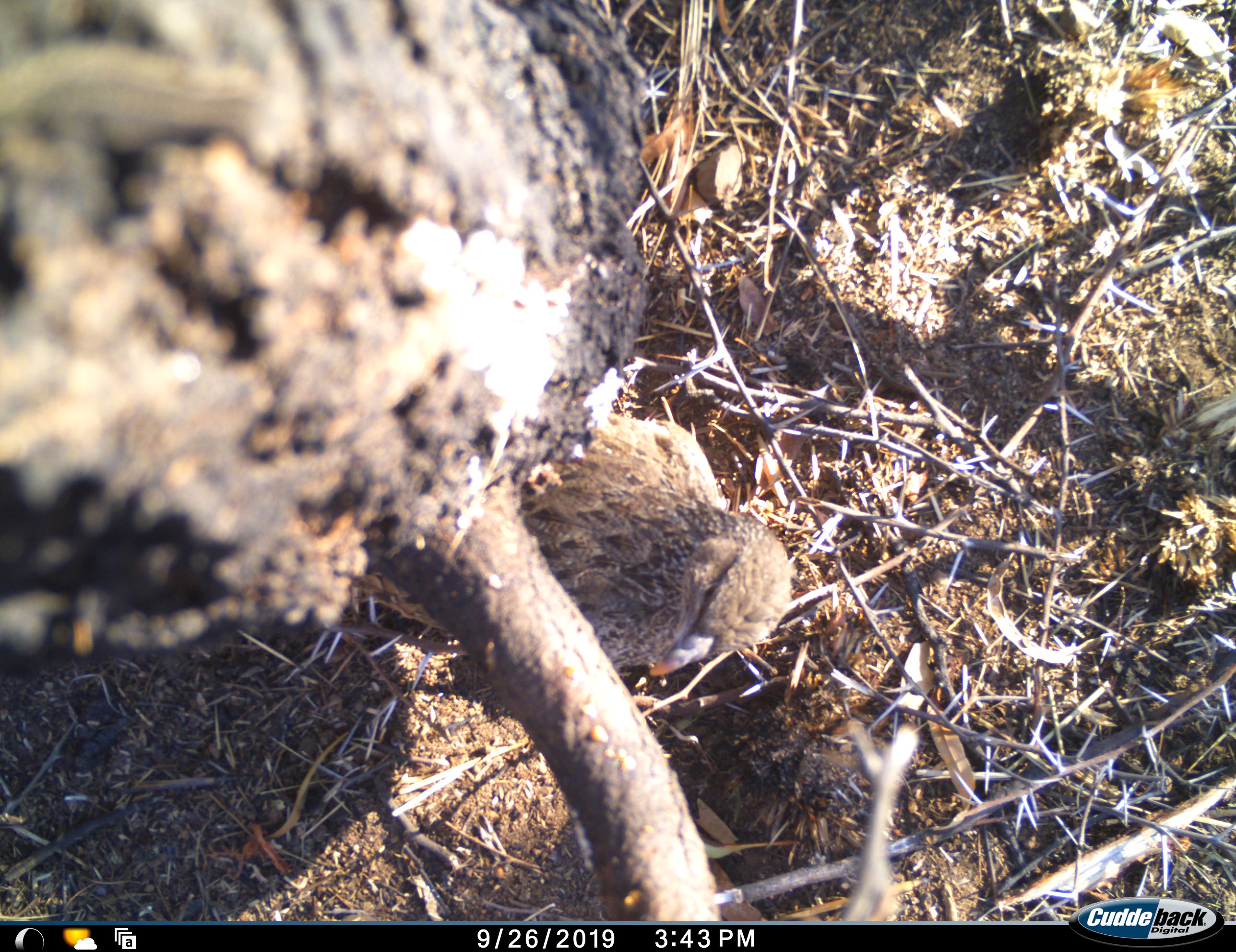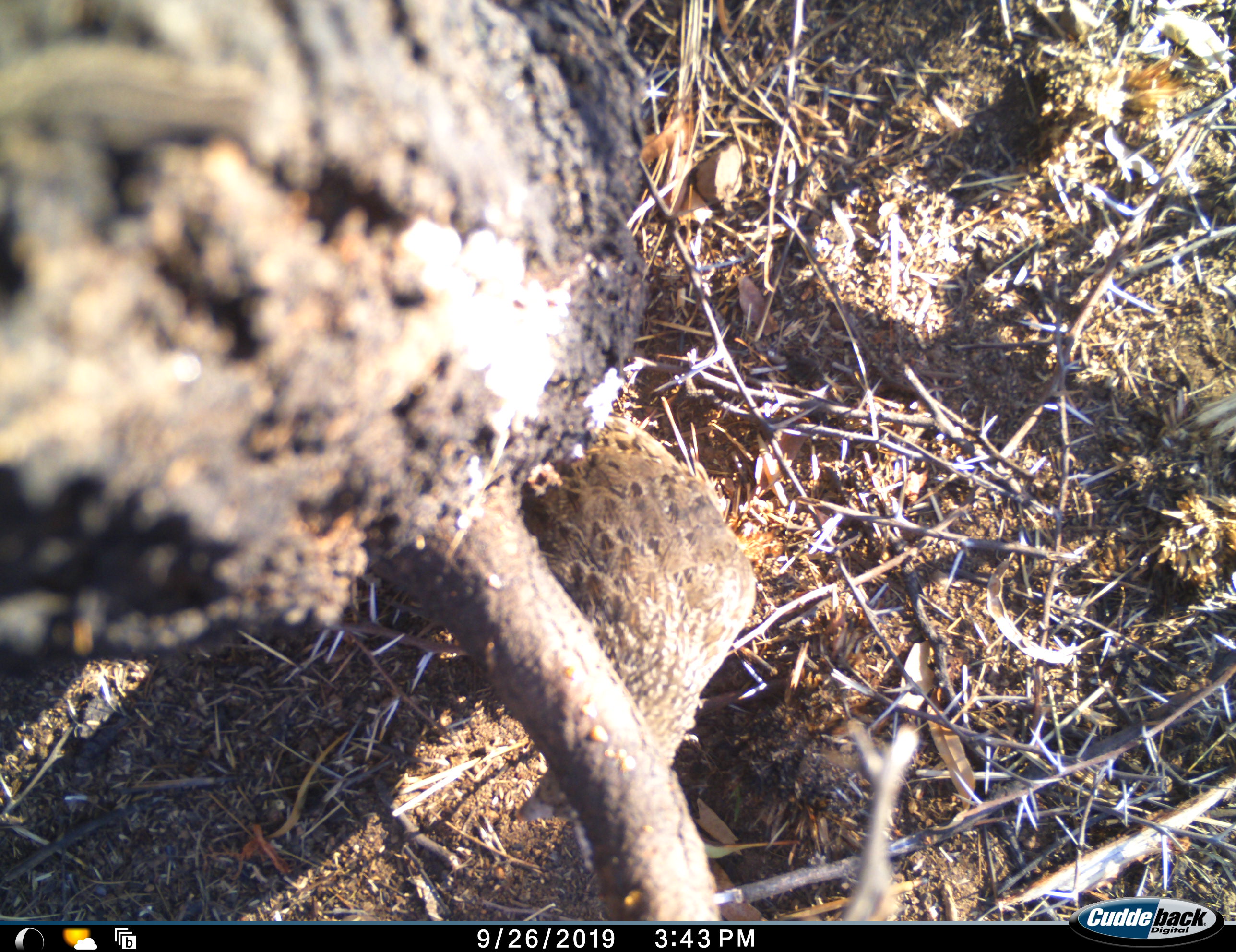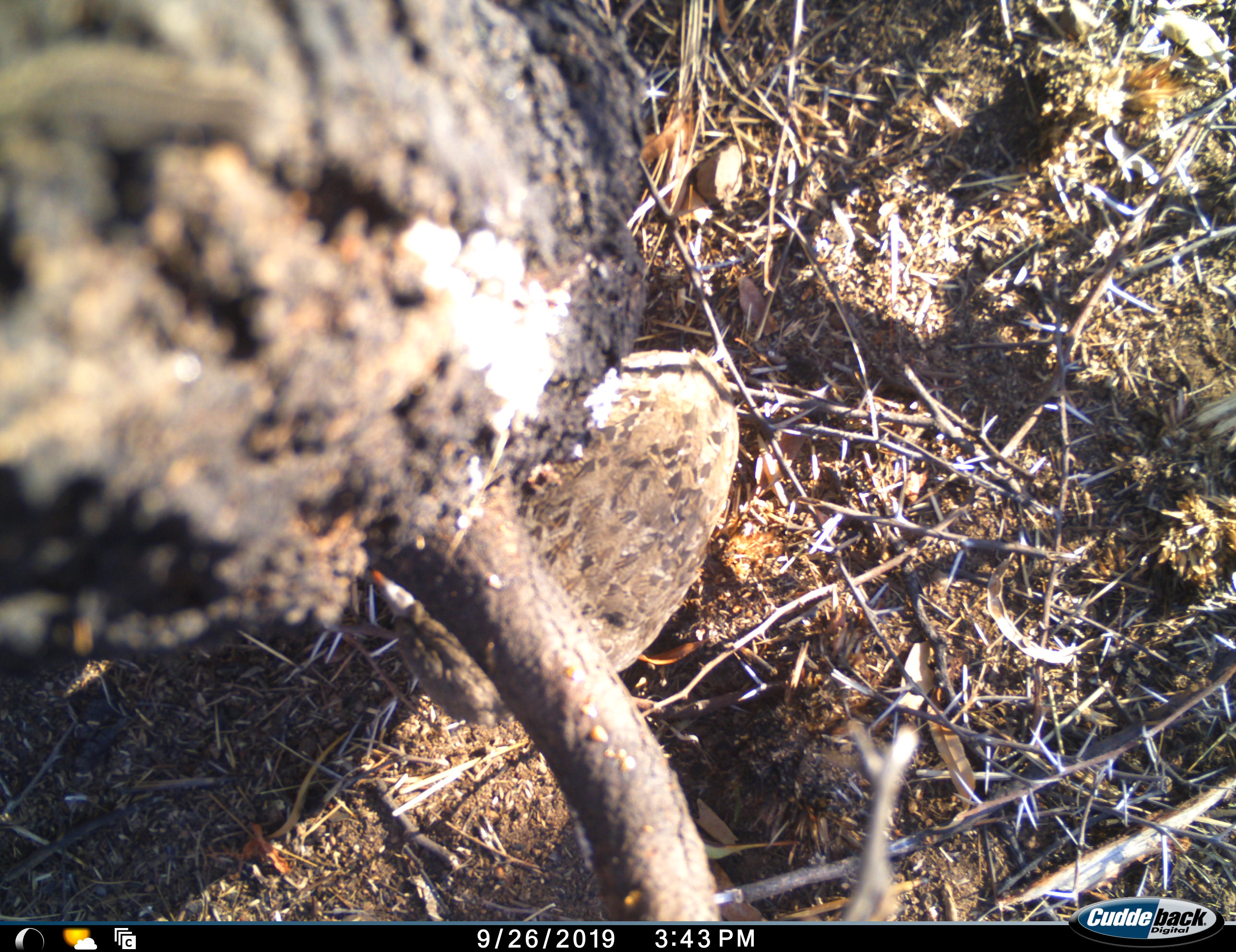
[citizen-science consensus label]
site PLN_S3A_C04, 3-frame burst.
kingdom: Animalia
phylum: Chordata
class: Aves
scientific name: Aves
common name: bird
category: birdother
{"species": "birdother (bird) (Aves)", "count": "1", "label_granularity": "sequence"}